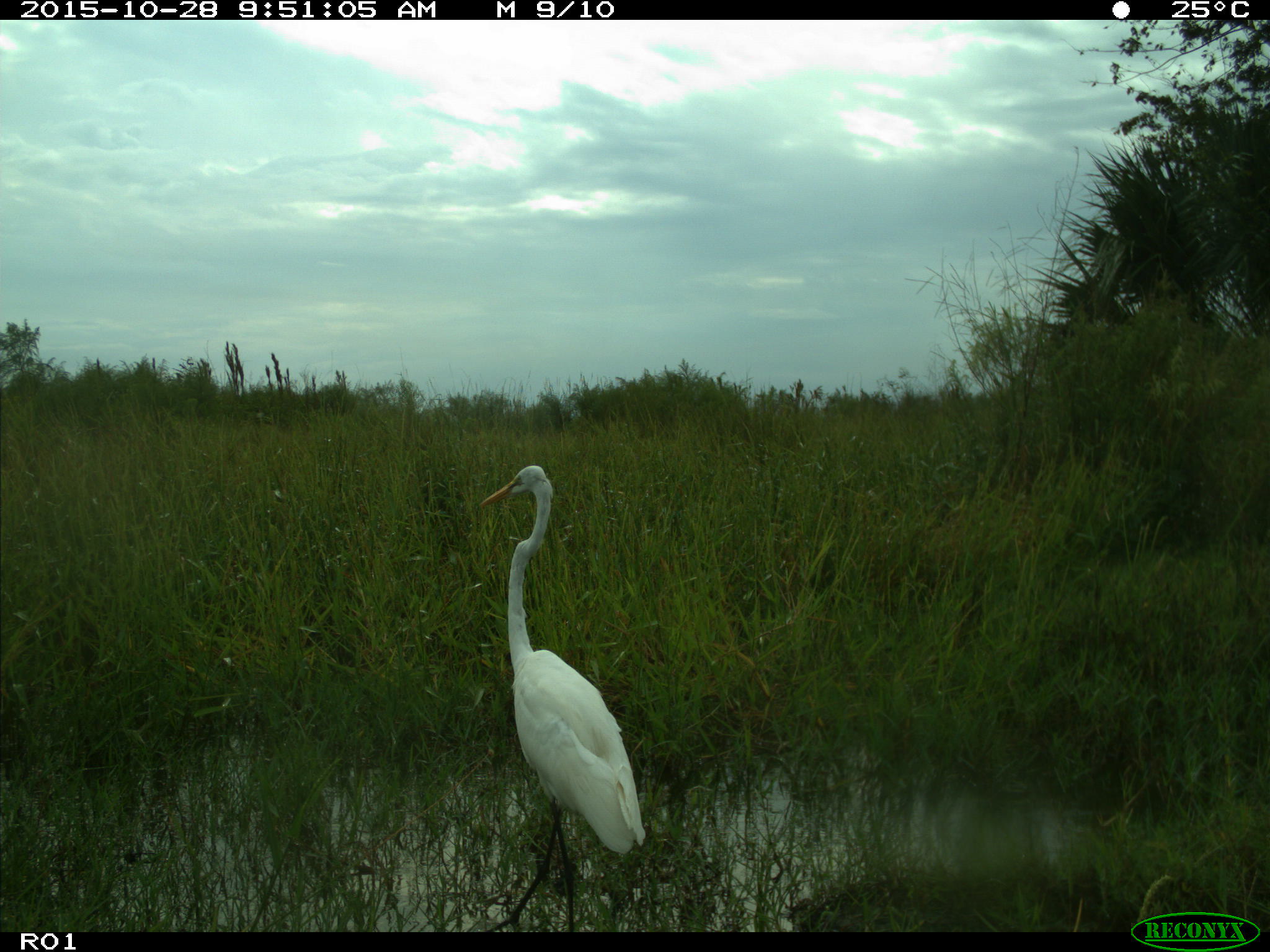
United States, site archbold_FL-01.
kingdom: Animalia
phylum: Chordata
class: Aves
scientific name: Aves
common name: birds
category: unidentified bird